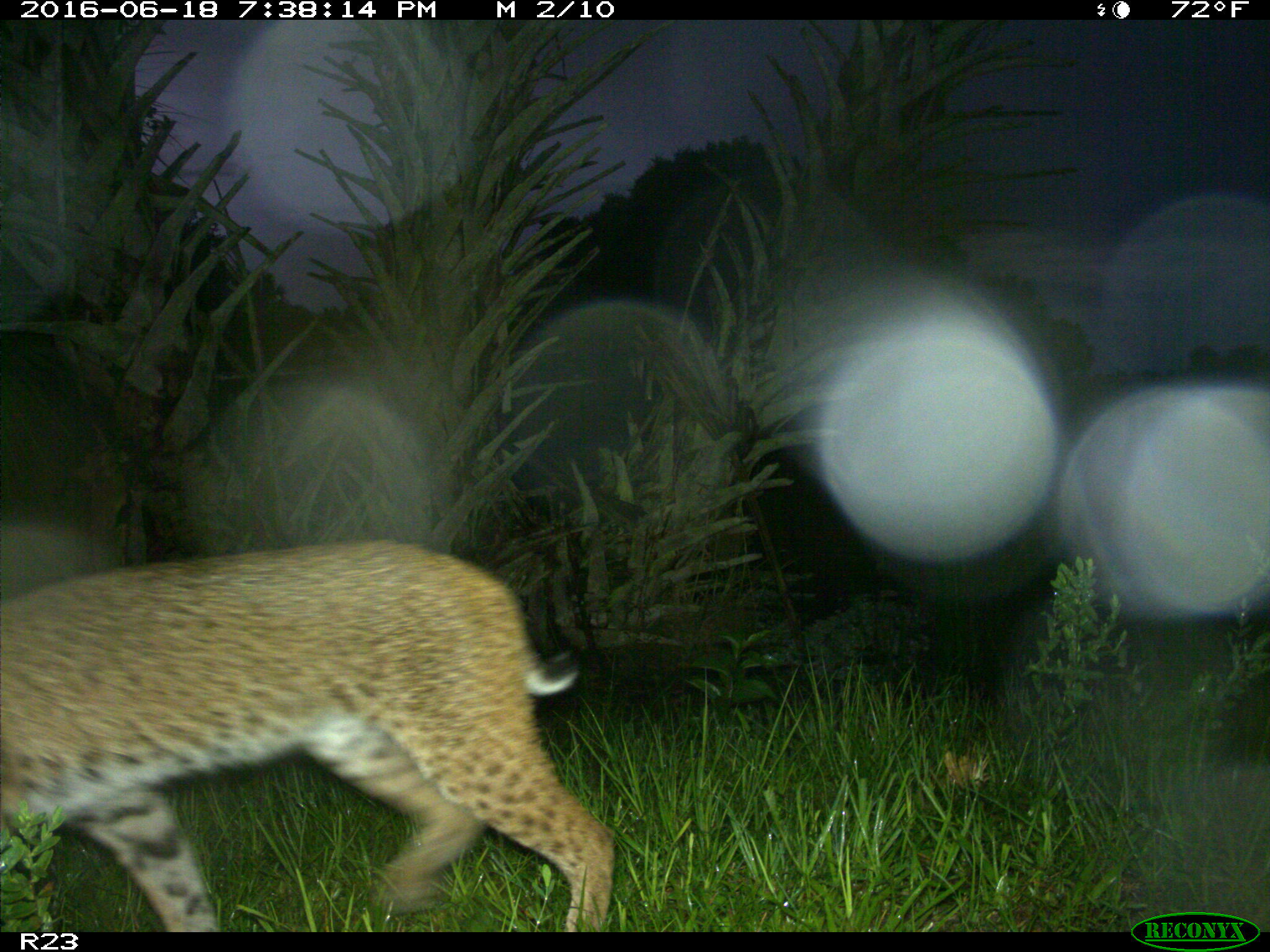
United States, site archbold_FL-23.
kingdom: Animalia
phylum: Chordata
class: Mammalia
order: Carnivora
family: Felidae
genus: Lynx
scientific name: Lynx rufus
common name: bobcat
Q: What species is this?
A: Lynx rufus (bobcat).